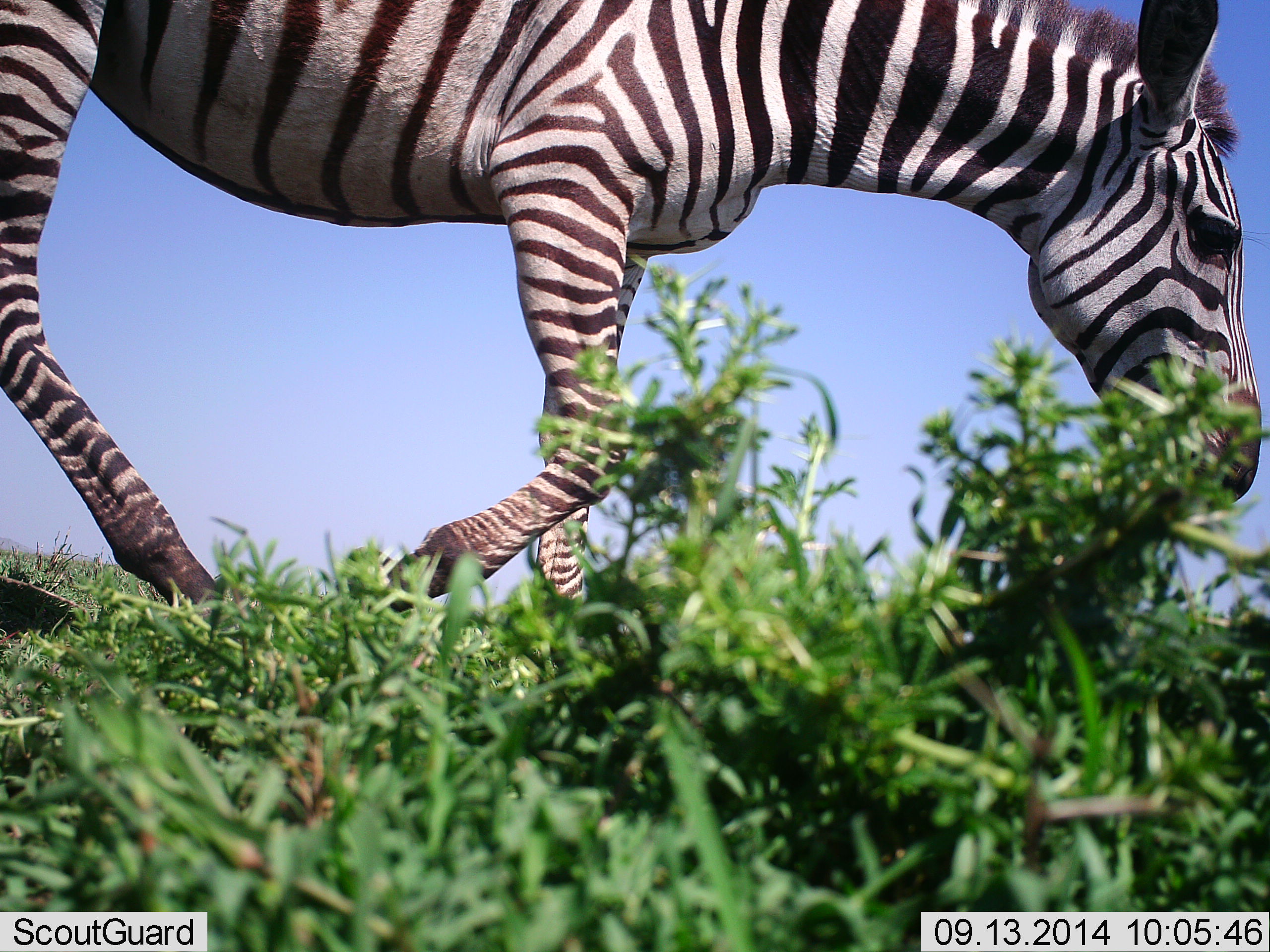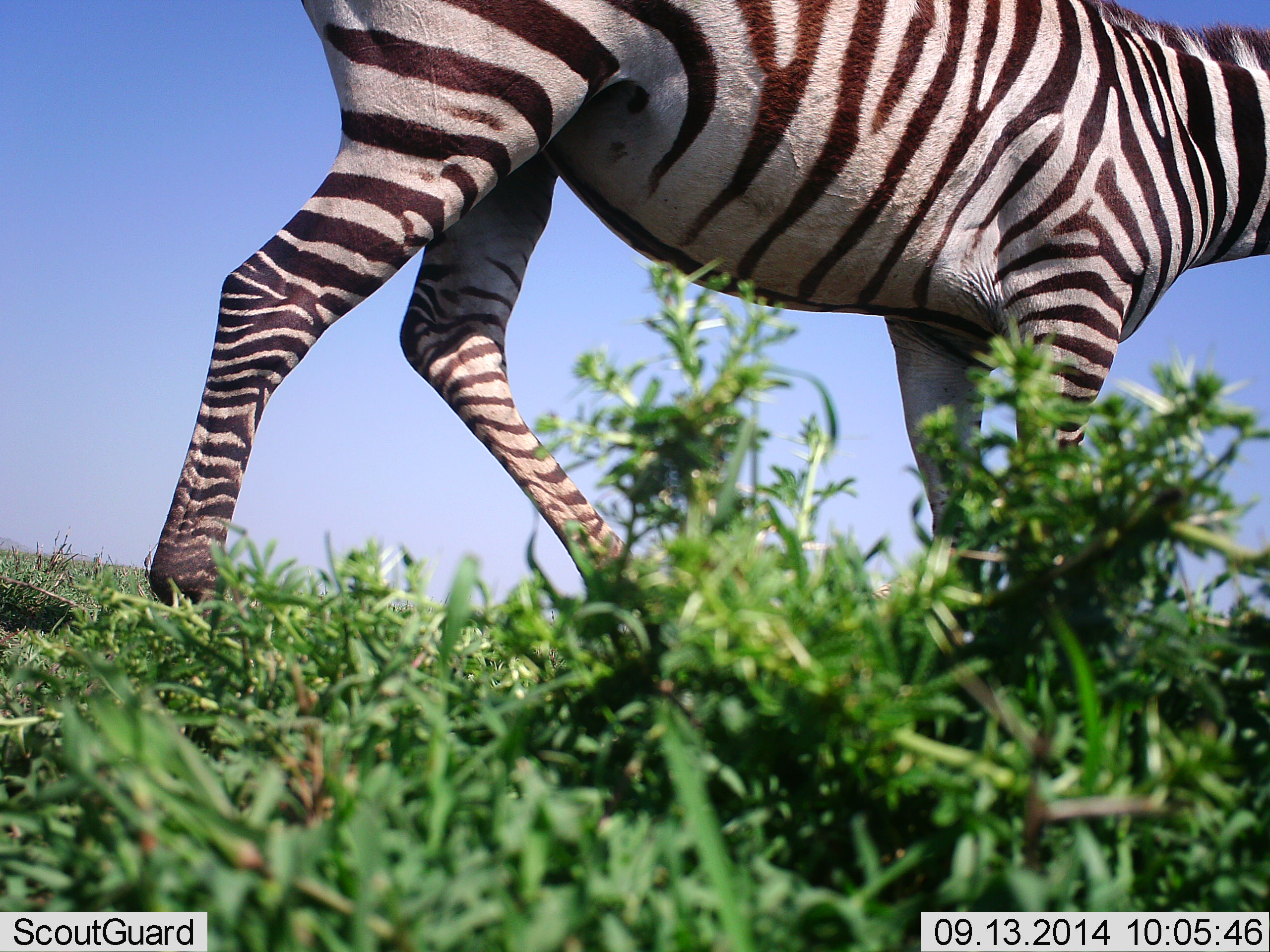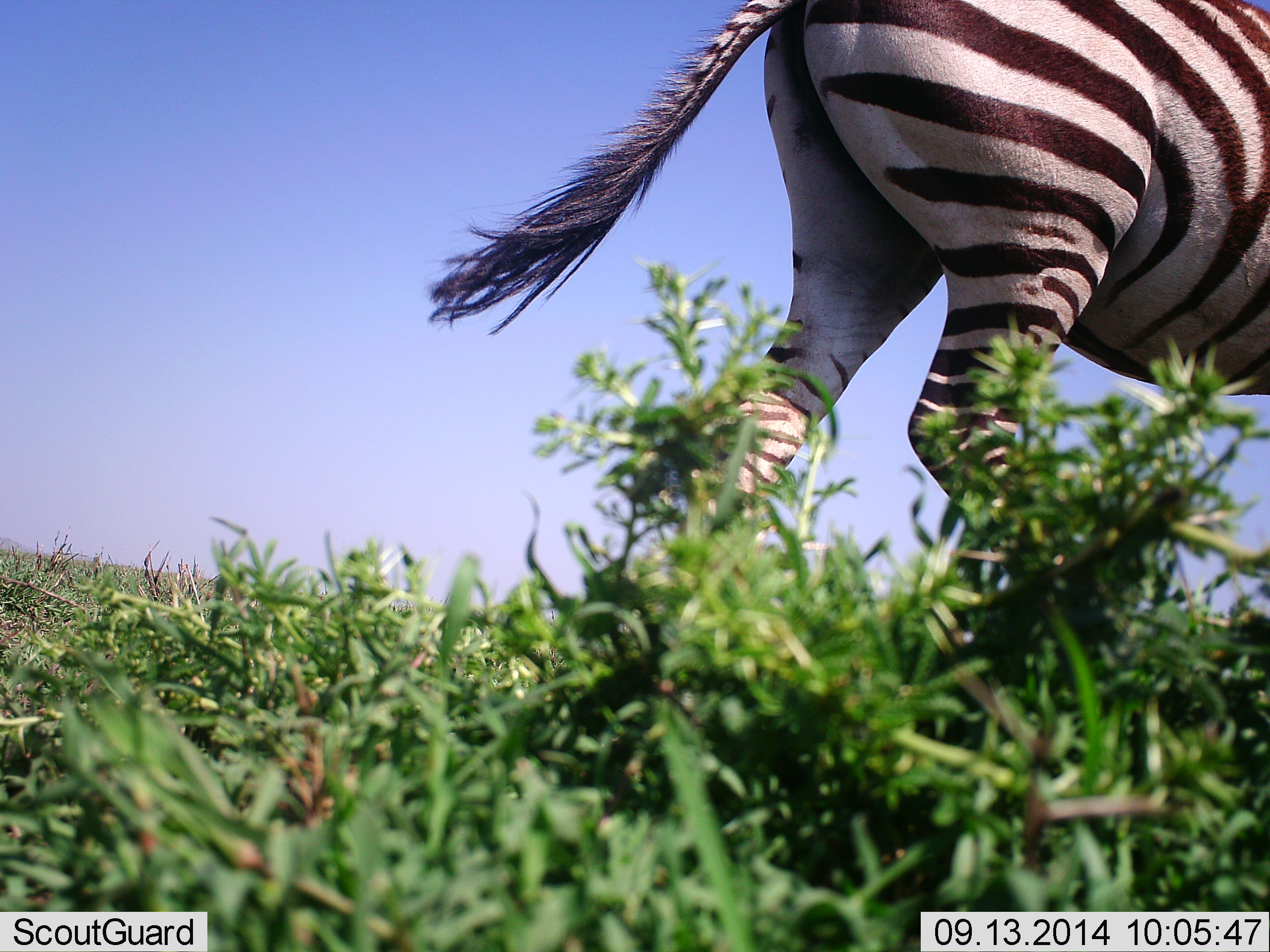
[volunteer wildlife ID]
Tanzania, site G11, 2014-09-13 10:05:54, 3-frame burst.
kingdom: Animalia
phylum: Chordata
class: Mammalia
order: Perissodactyla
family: Equidae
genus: Equus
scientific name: Equus quagga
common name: plains zebra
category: zebra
Zebra (plains zebra) (Equus quagga), count 1. Behavior (volunteer vote fractions): standing 0%, resting 0%, moving 100%, interacting 0%. Young present (vote fraction): 0%. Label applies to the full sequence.